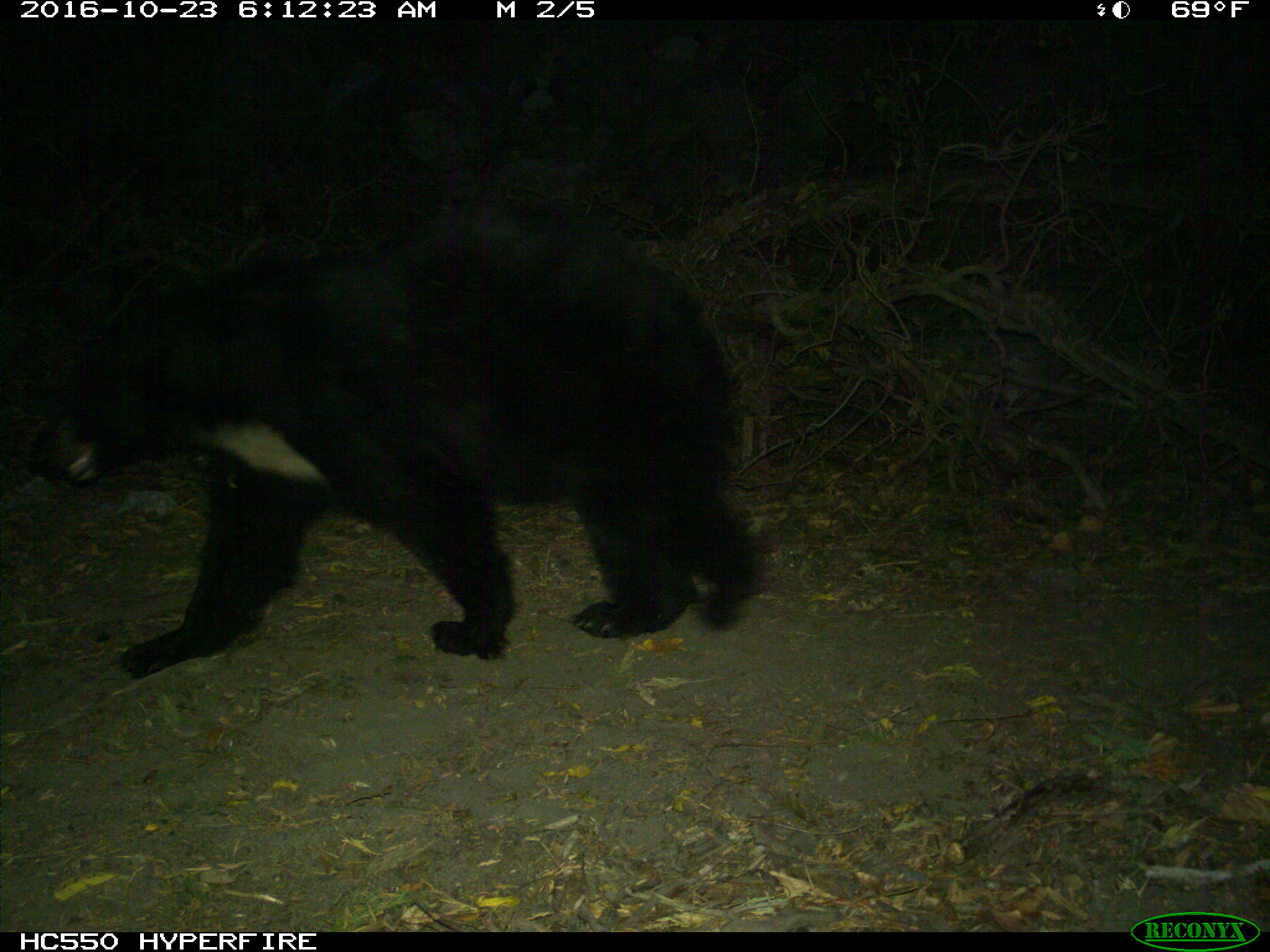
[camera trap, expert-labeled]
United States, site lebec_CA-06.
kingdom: Animalia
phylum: Chordata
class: Mammalia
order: Carnivora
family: Ursidae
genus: Ursus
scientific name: Ursus americanus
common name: american black bear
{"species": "Ursus americanus (american black bear)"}